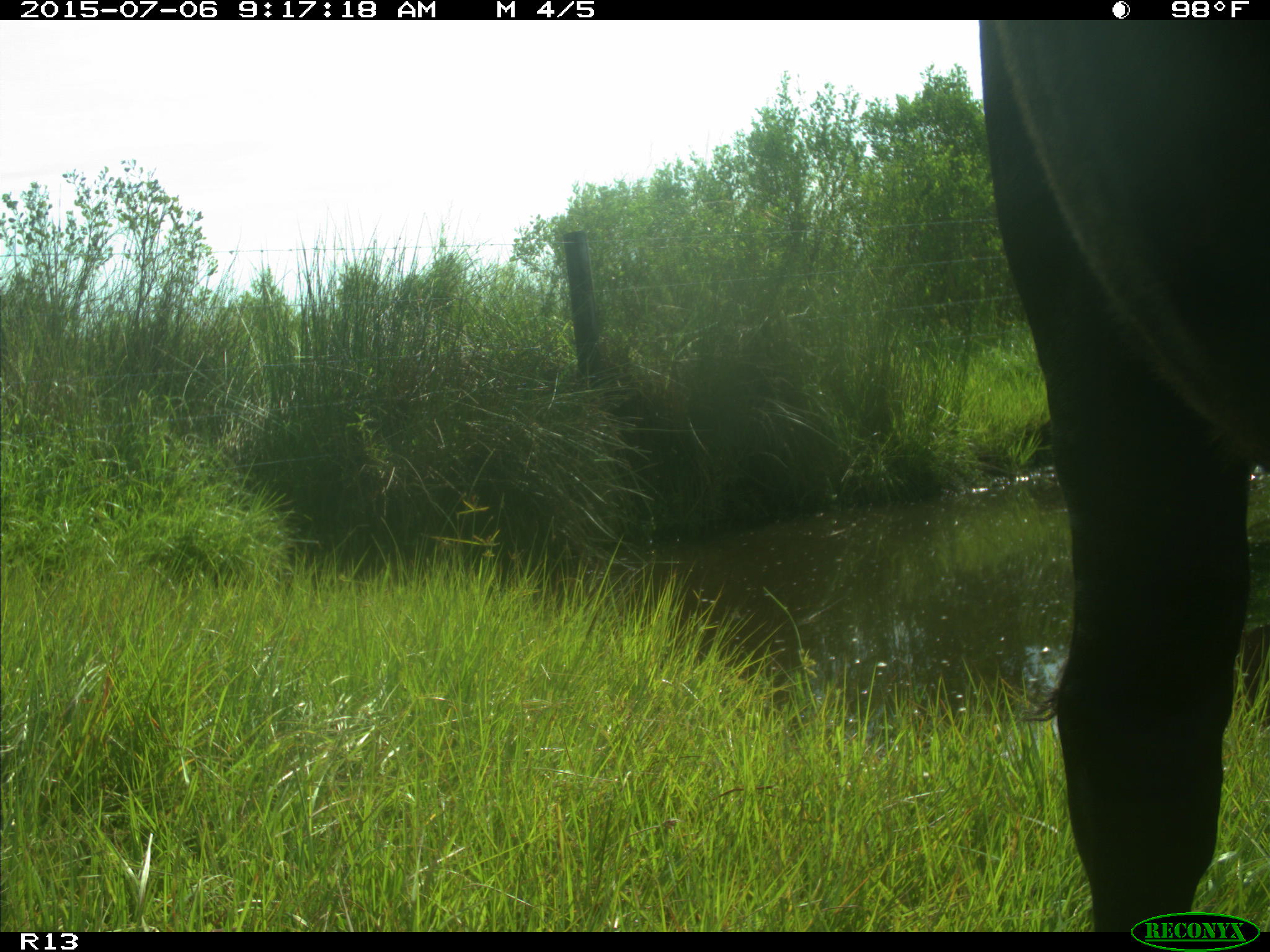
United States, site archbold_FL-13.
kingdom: Animalia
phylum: Chordata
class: Mammalia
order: Artiodactyla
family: Bovidae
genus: Bos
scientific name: Bos taurus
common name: domestic cow